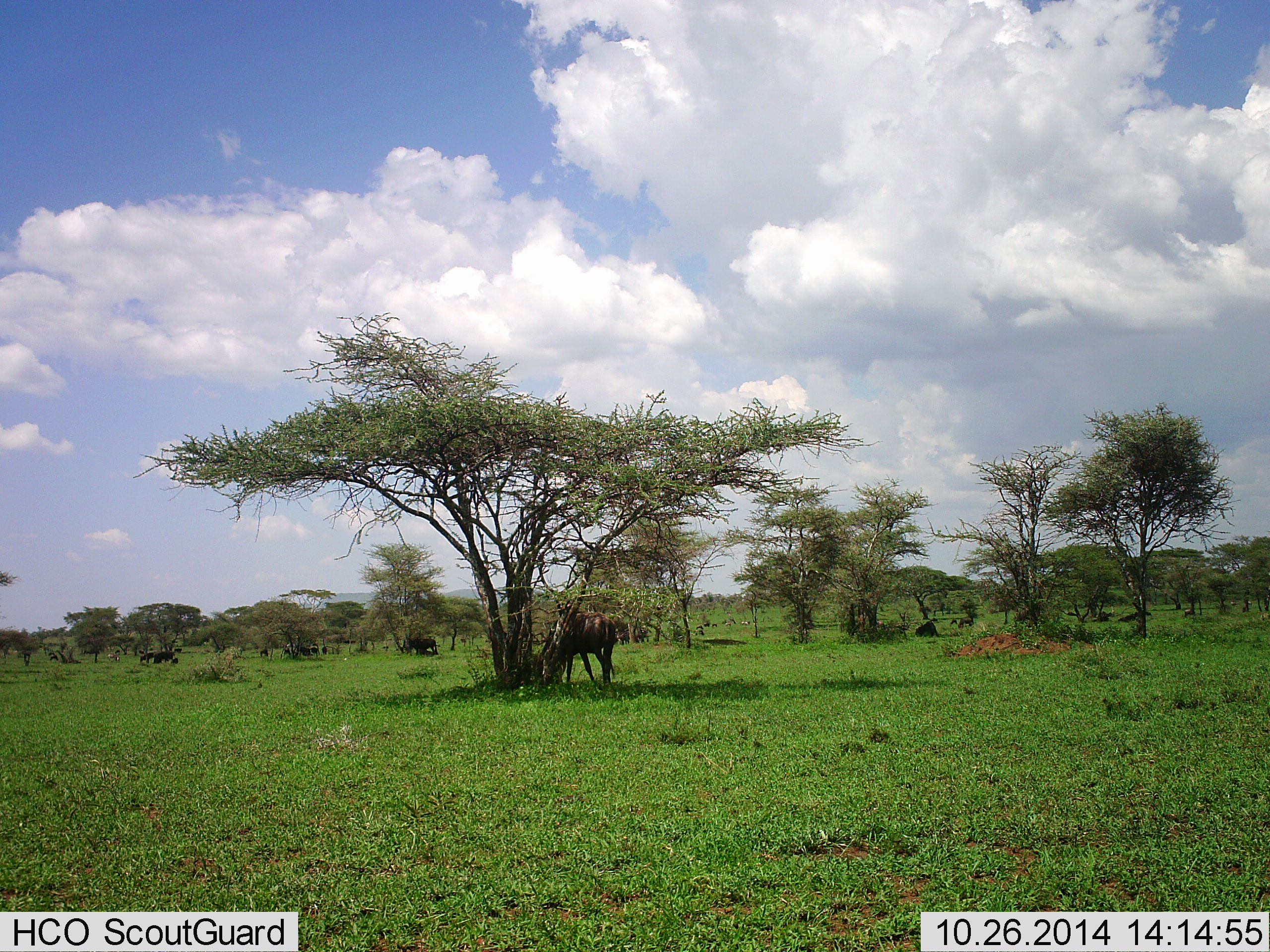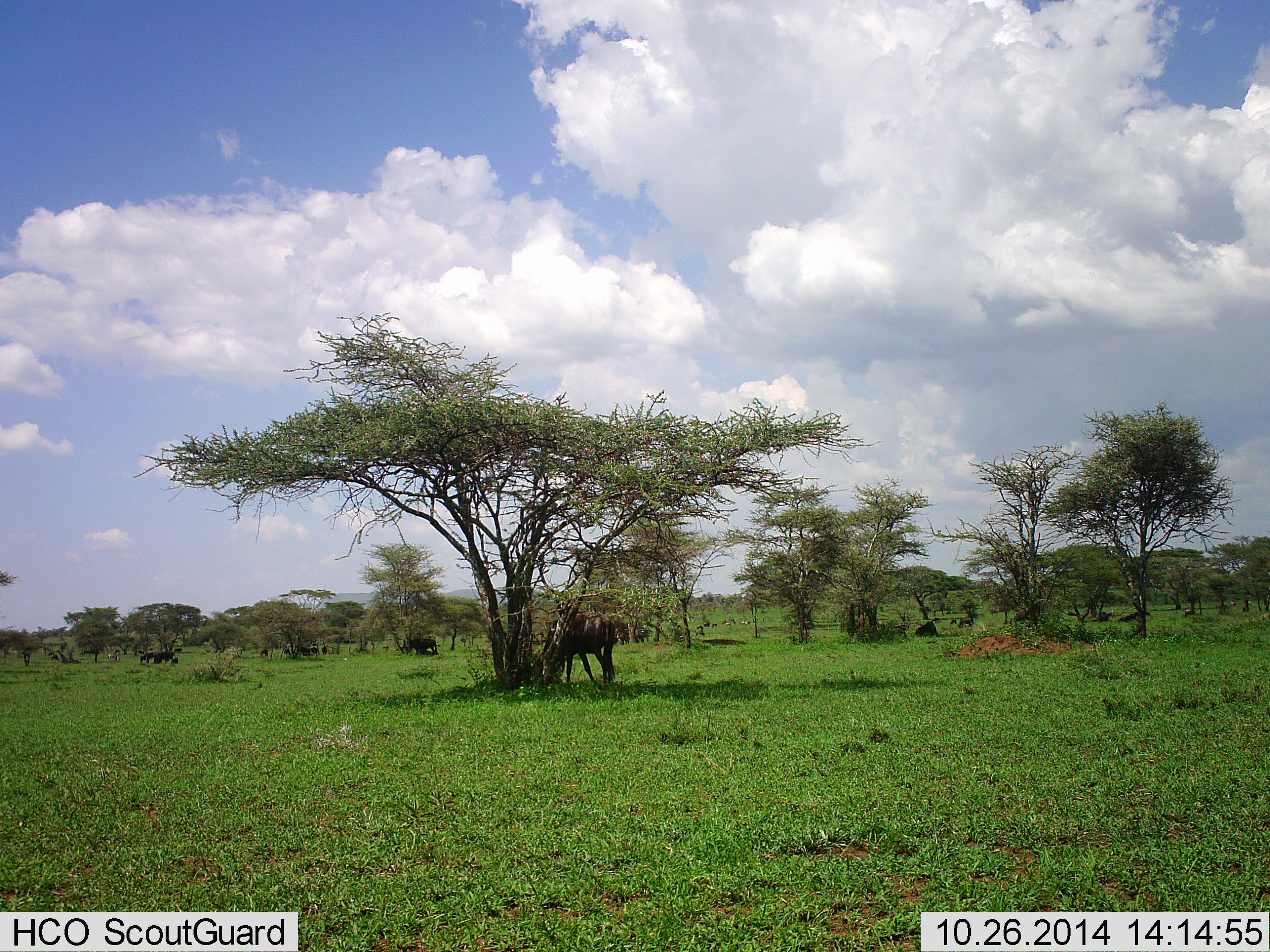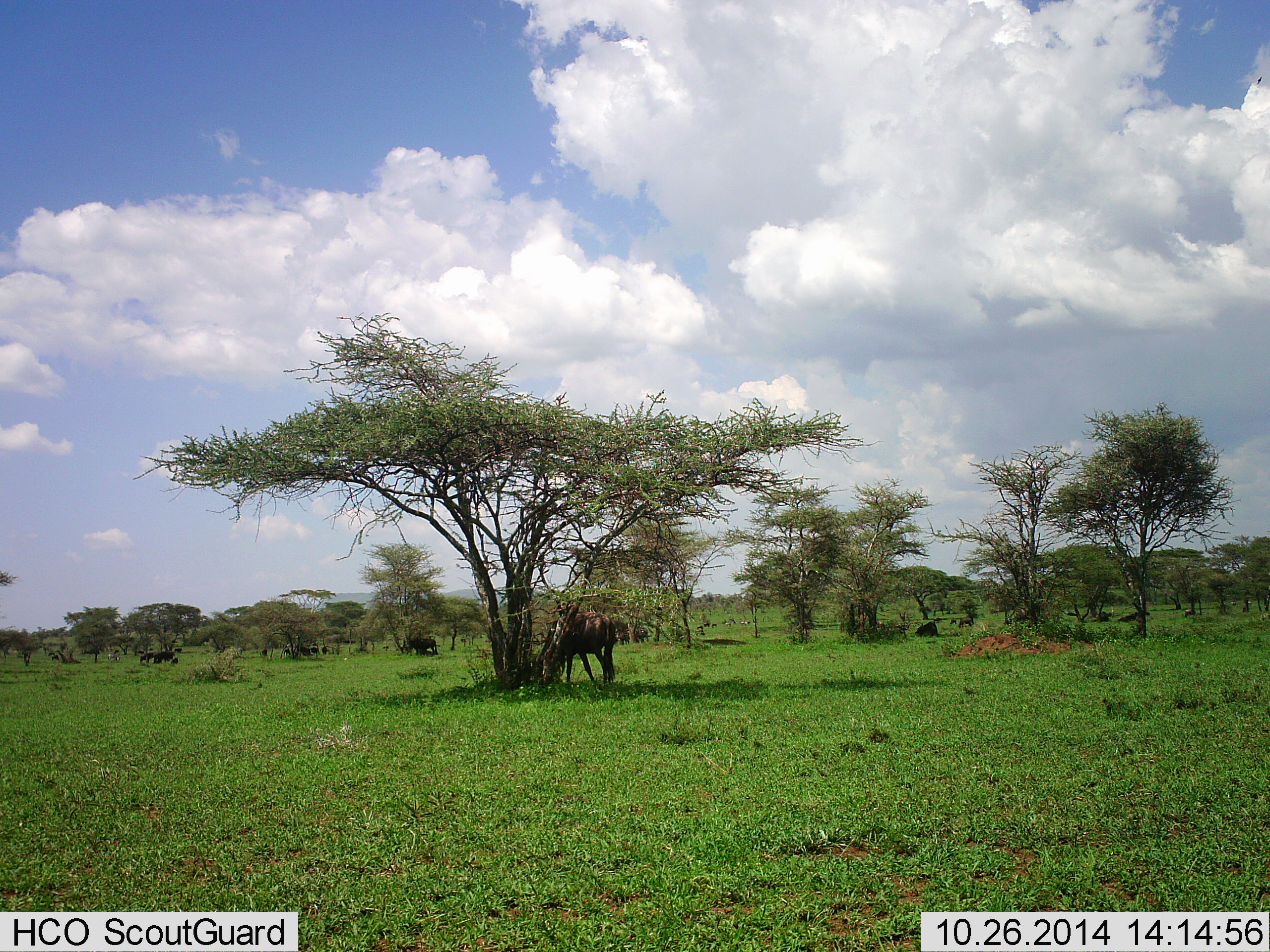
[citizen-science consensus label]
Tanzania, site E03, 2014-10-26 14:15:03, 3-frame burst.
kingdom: Animalia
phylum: Chordata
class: Mammalia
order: Artiodactyla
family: Bovidae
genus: Connochaetes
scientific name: Connochaetes taurinus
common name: blue wildebeest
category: wildebeest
Wildebeest (blue wildebeest) (Connochaetes taurinus), count 1. Behavior (volunteer vote fractions): standing 50%, resting 20%, moving 0%, interacting 0%. Young present (vote fraction): 0%. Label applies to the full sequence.